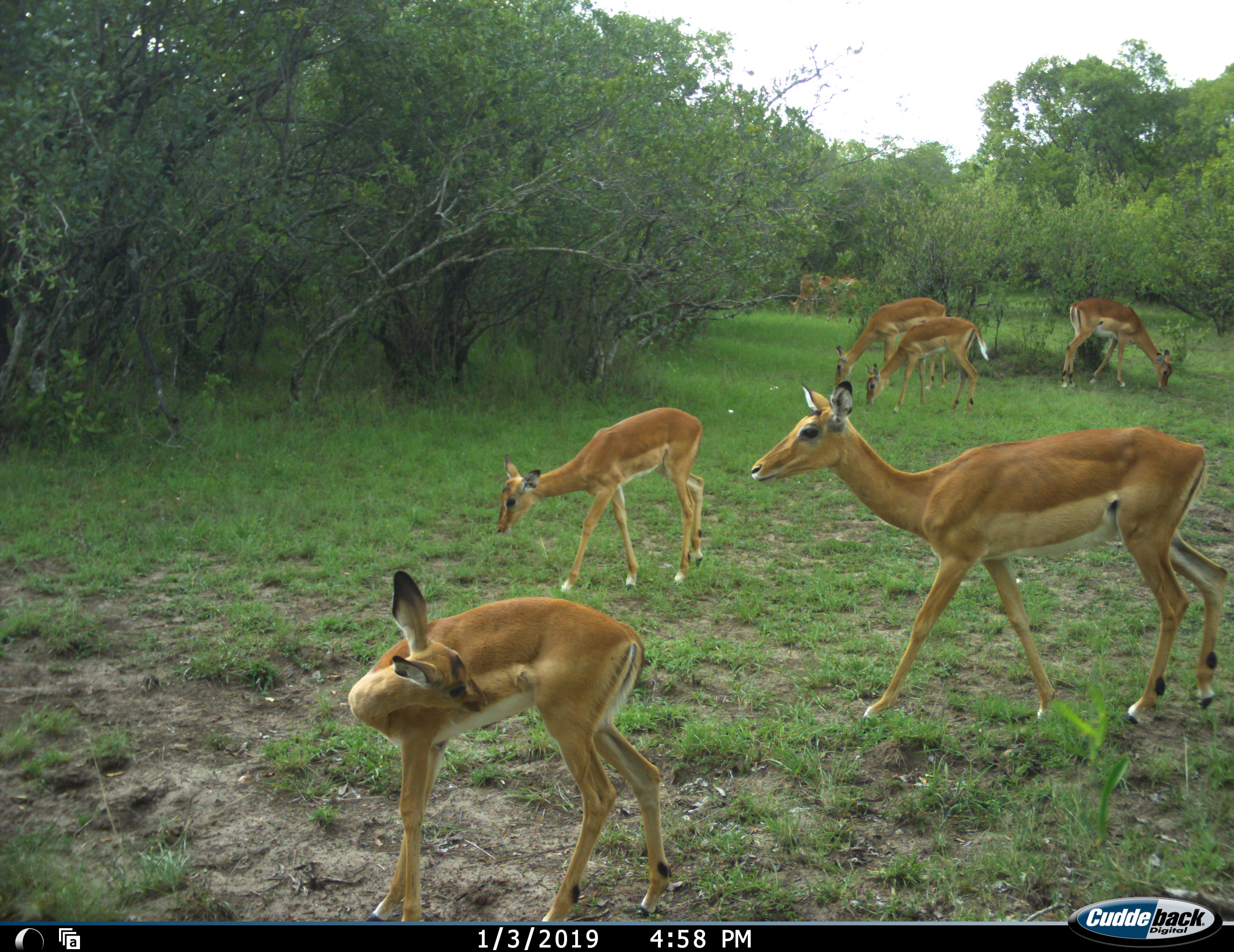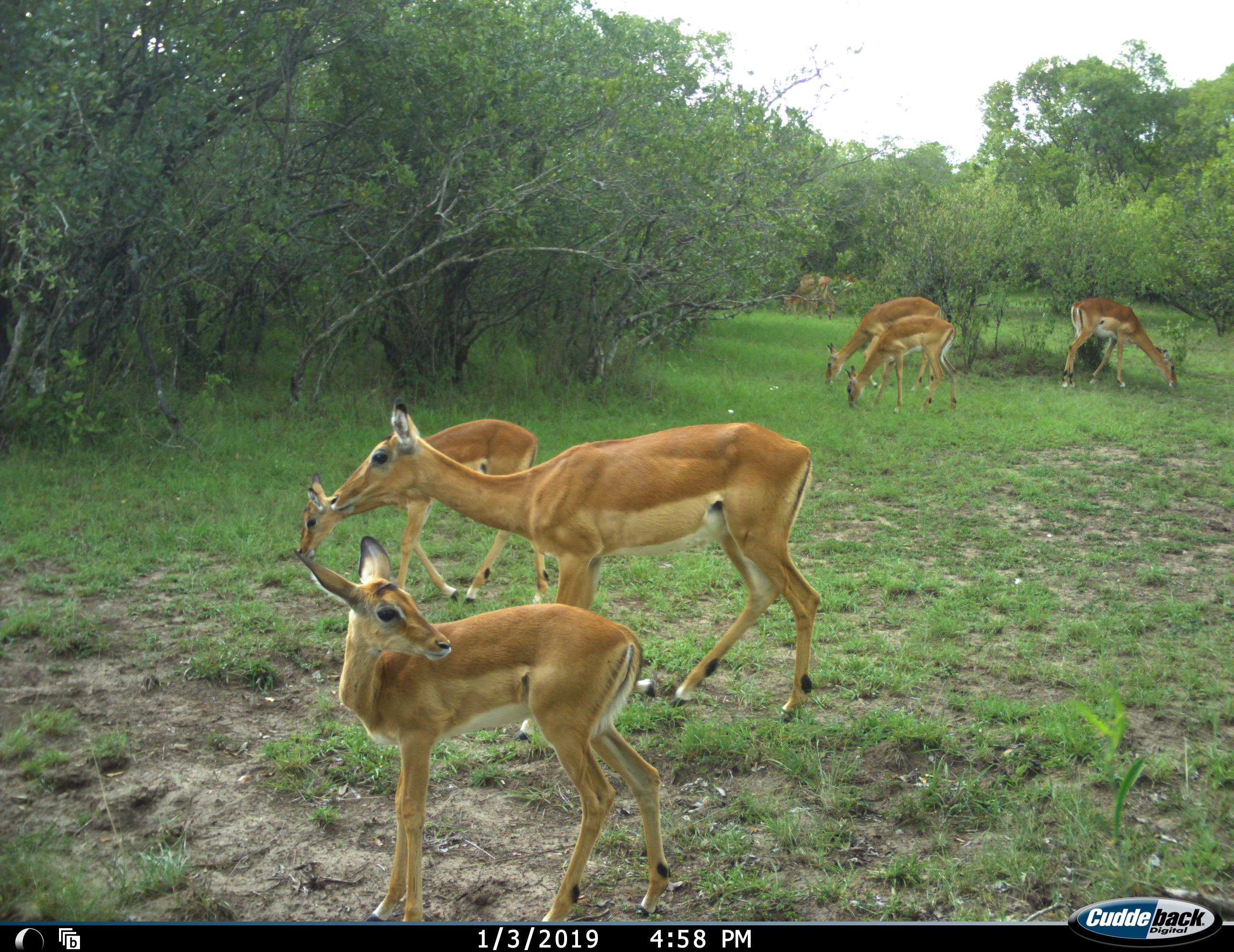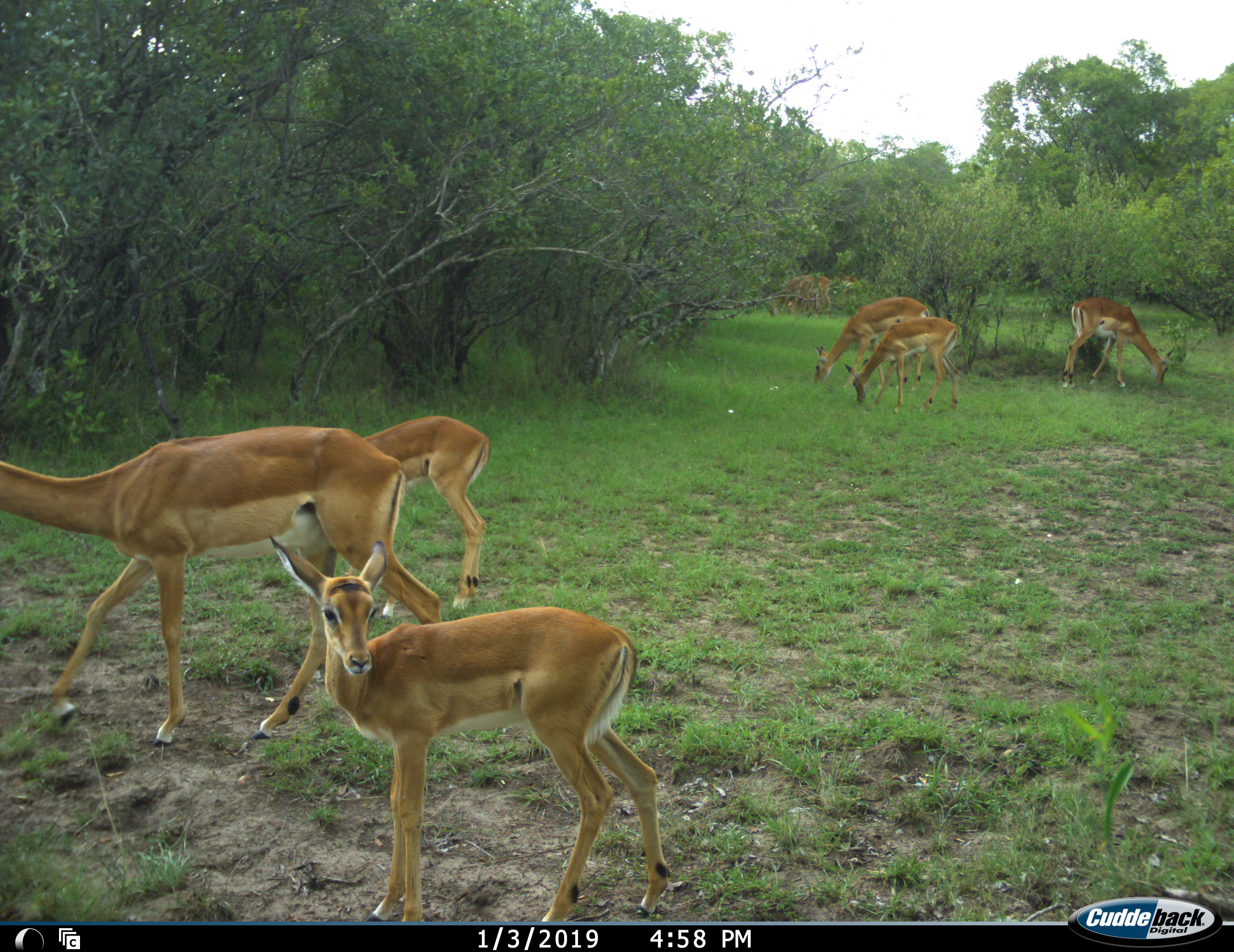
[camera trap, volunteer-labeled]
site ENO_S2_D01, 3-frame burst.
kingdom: Animalia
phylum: Chordata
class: Mammalia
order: Artiodactyla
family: Bovidae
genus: Aepyceros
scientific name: Aepyceros melampus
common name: impala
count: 8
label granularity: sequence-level